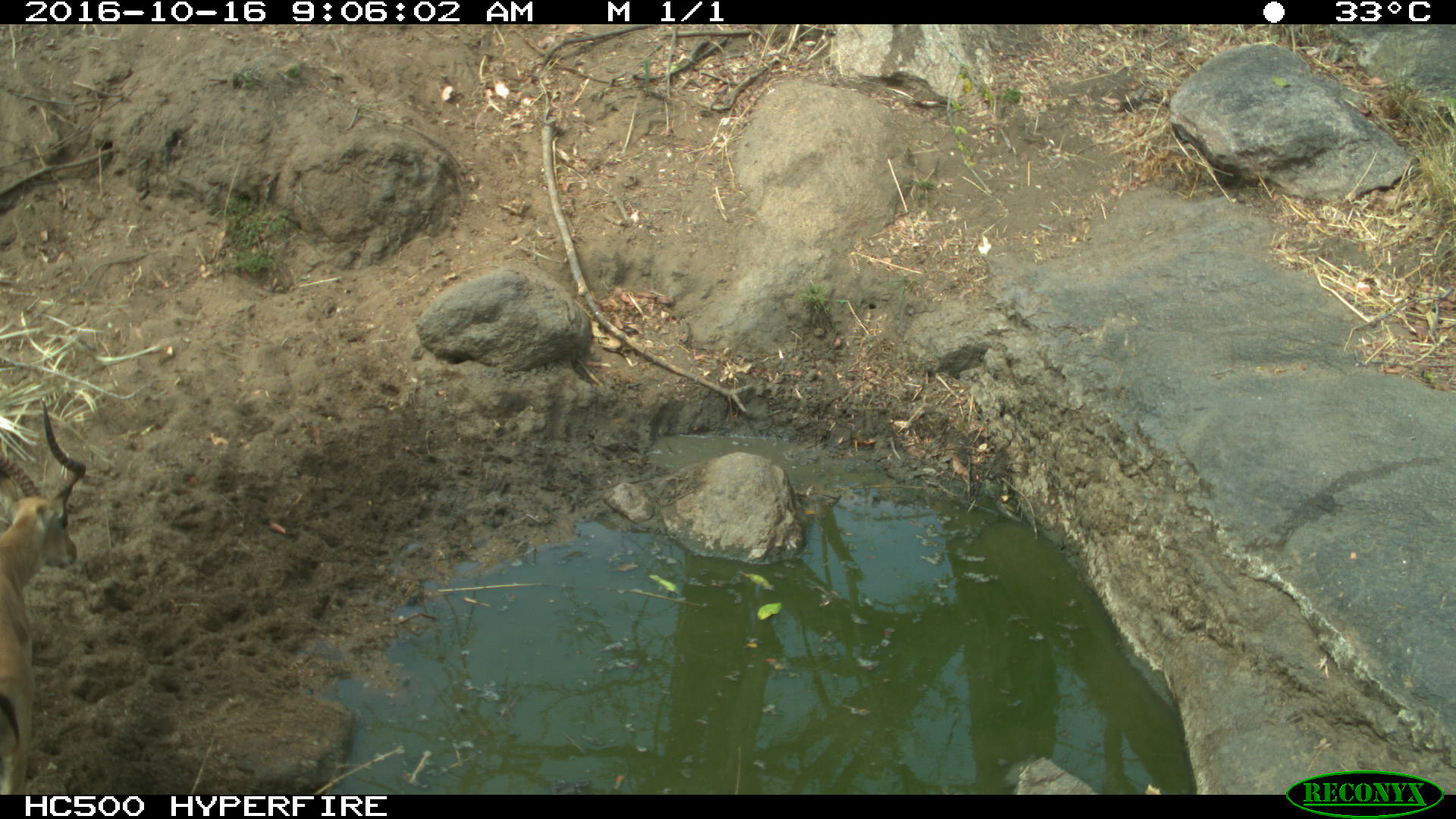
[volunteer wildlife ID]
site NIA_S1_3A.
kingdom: Animalia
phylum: Chordata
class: Mammalia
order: Artiodactyla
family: Bovidae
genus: Aepyceros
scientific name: Aepyceros melampus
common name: impala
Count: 1.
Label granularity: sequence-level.